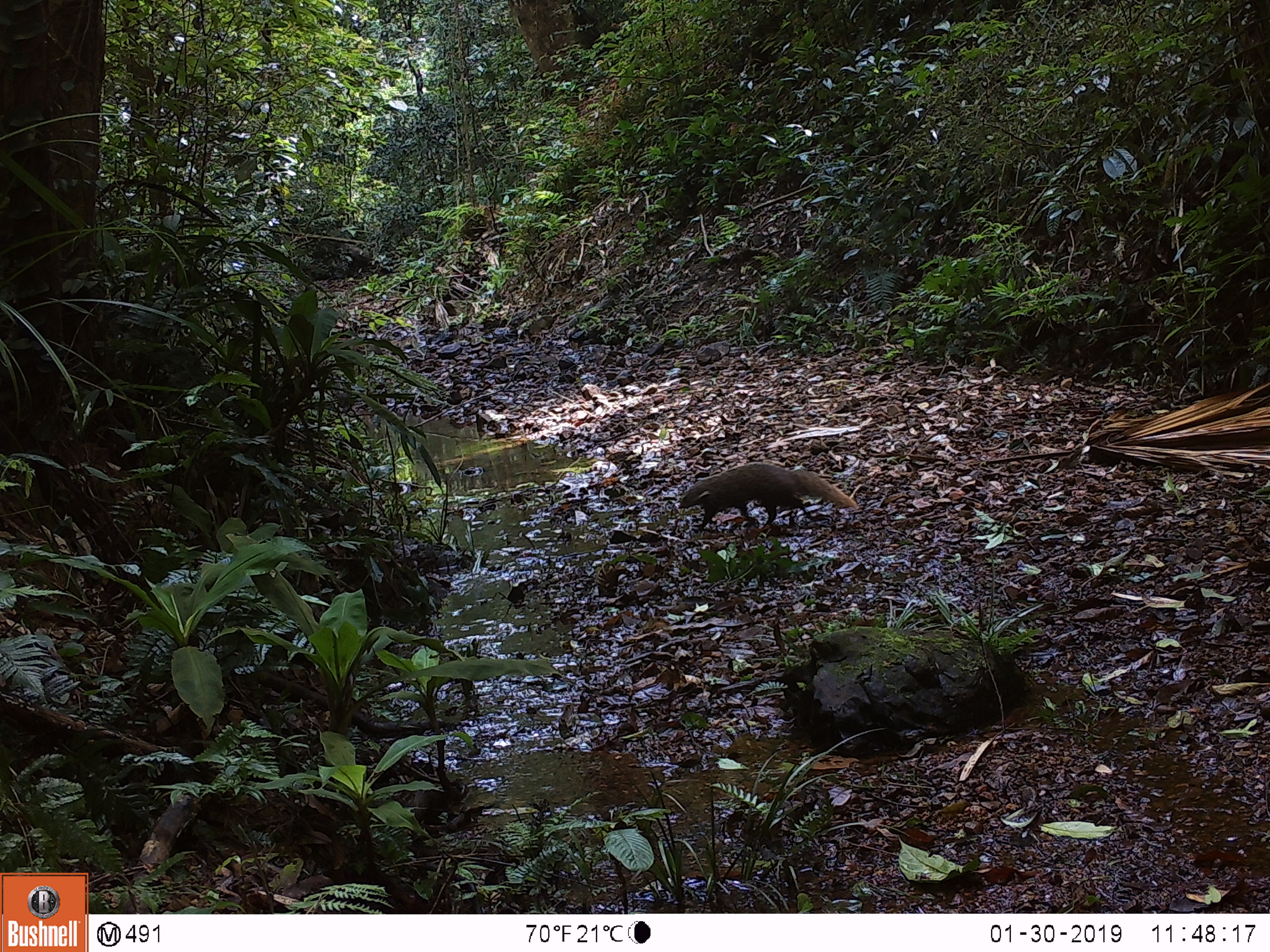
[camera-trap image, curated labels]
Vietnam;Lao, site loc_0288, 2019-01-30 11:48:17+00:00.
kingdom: Animalia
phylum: Chordata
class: Mammalia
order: Carnivora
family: Herpestidae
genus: Urva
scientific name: Urva urva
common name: crab-eating mongoose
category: crab eating mongoose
Crab eating mongoose (crab-eating mongoose) (Urva urva). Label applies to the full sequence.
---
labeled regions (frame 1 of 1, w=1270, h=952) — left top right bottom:
crab eating mongoose: 678 463 857 532